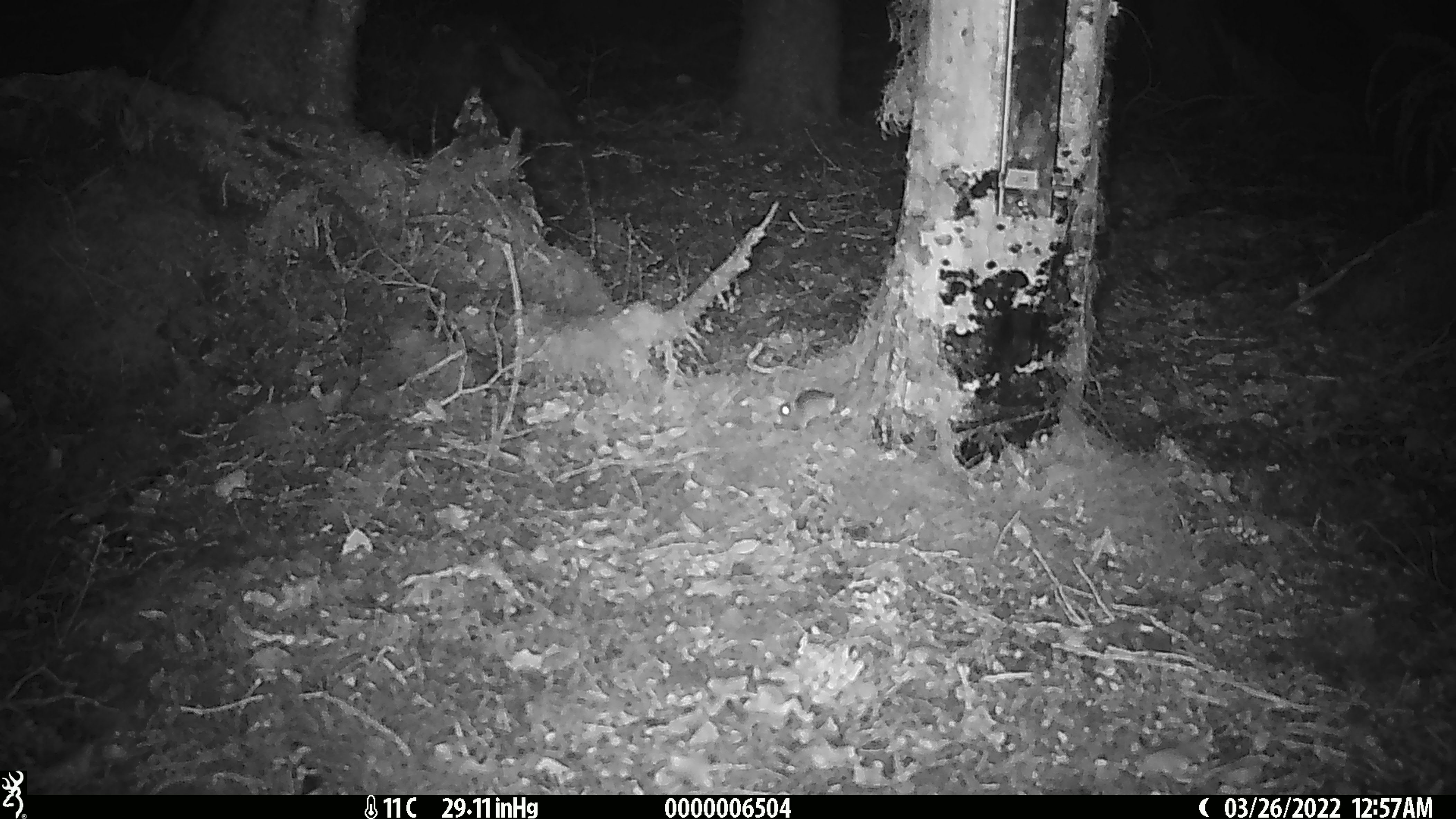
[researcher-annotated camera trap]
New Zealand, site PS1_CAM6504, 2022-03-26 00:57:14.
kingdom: Animalia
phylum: Chordata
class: Mammalia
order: Rodentia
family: Muridae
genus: Mus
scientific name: Mus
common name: mouse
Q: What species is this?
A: Mouse (Mus).